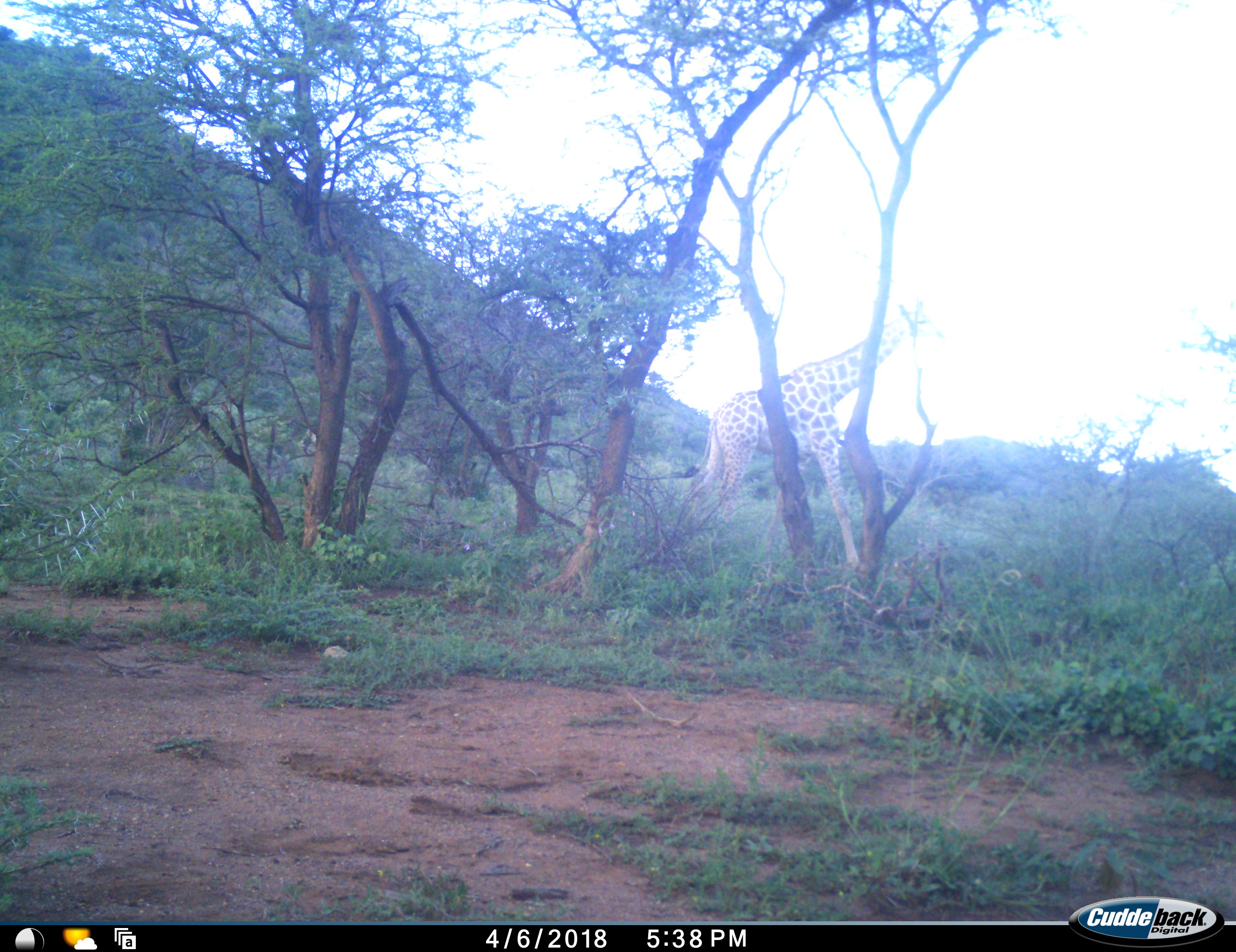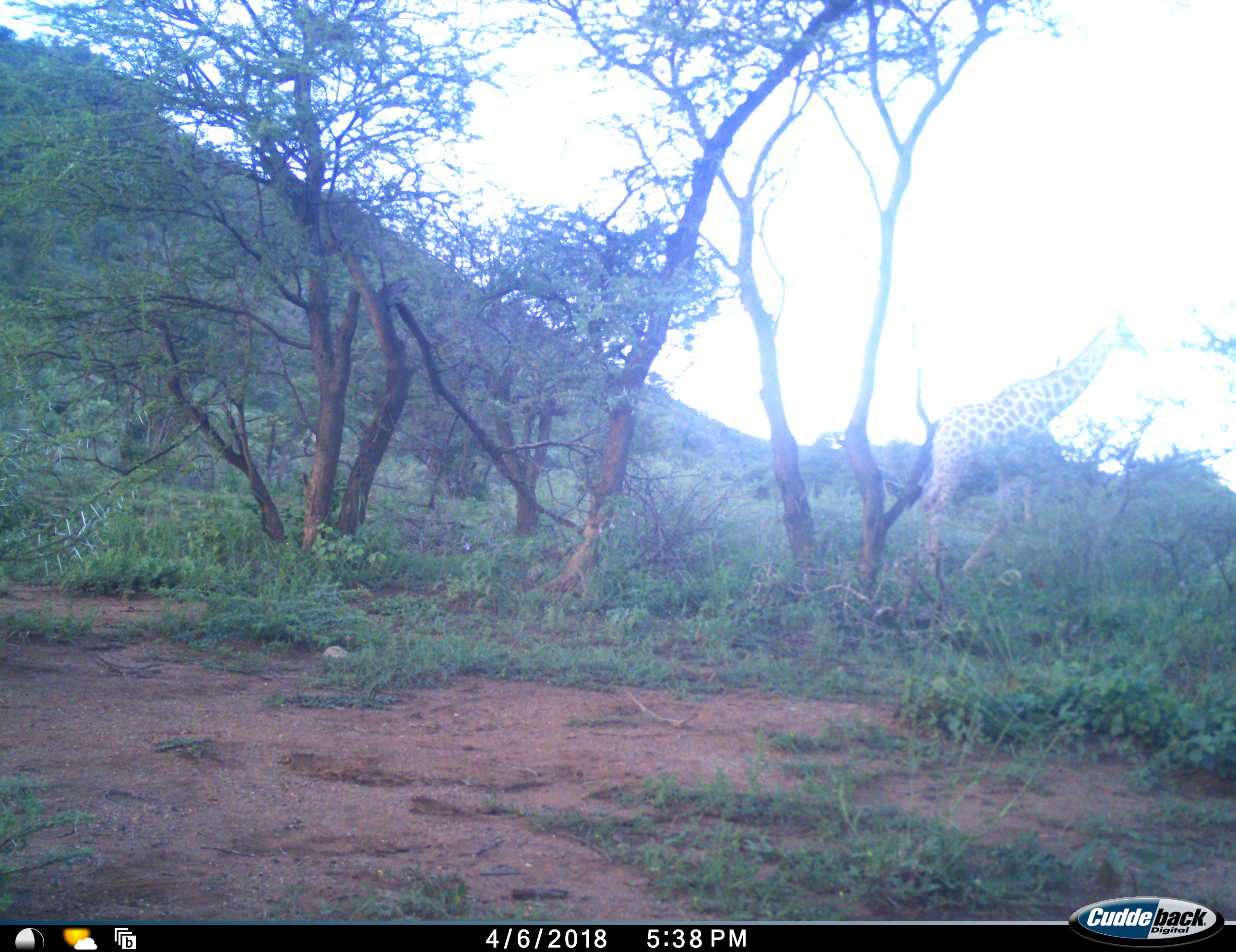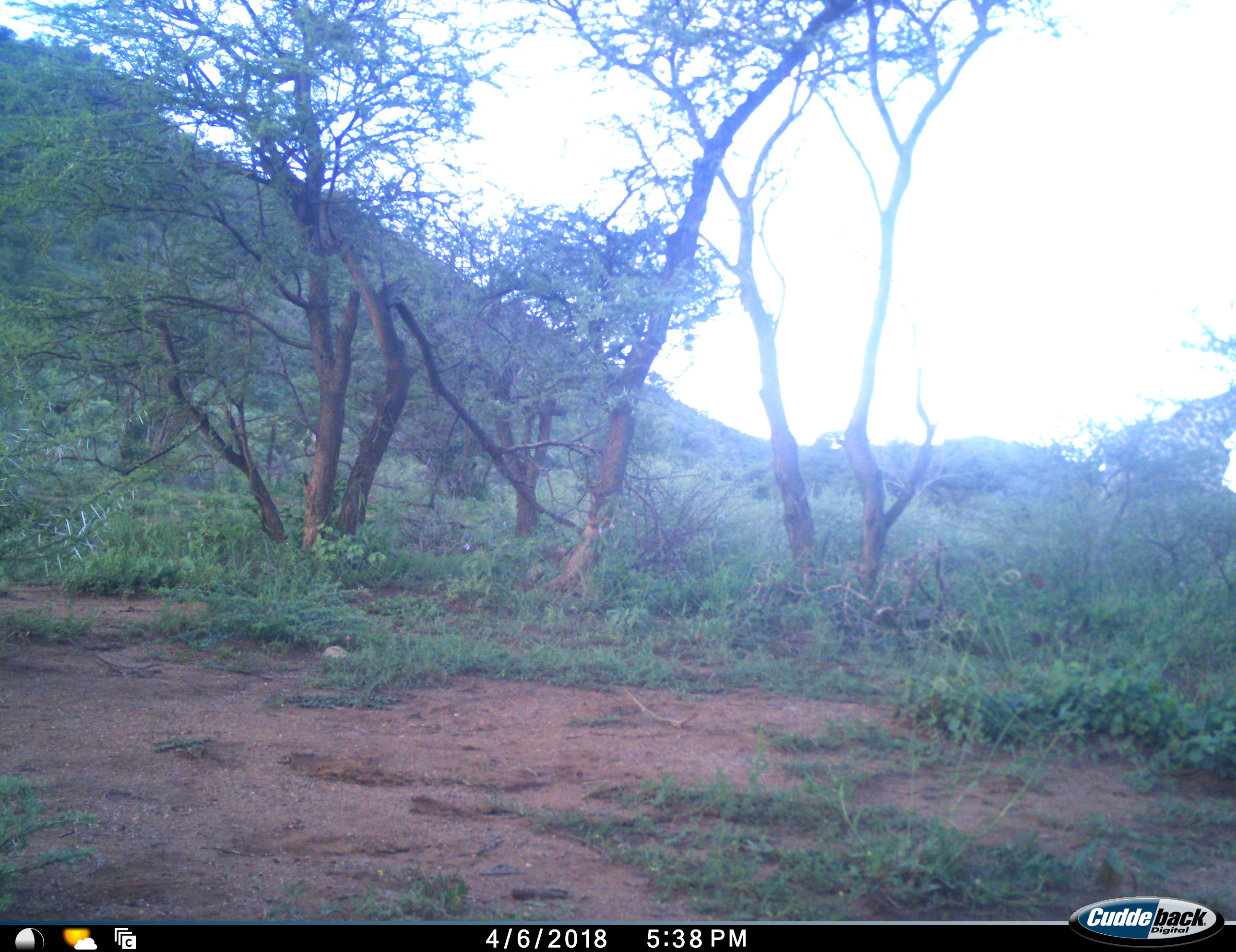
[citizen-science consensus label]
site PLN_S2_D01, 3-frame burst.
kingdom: Animalia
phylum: Chordata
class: Mammalia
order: Artiodactyla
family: Giraffidae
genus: Giraffa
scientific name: Giraffa camelopardalis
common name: giraffe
Giraffe (Giraffa camelopardalis), count 1. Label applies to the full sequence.